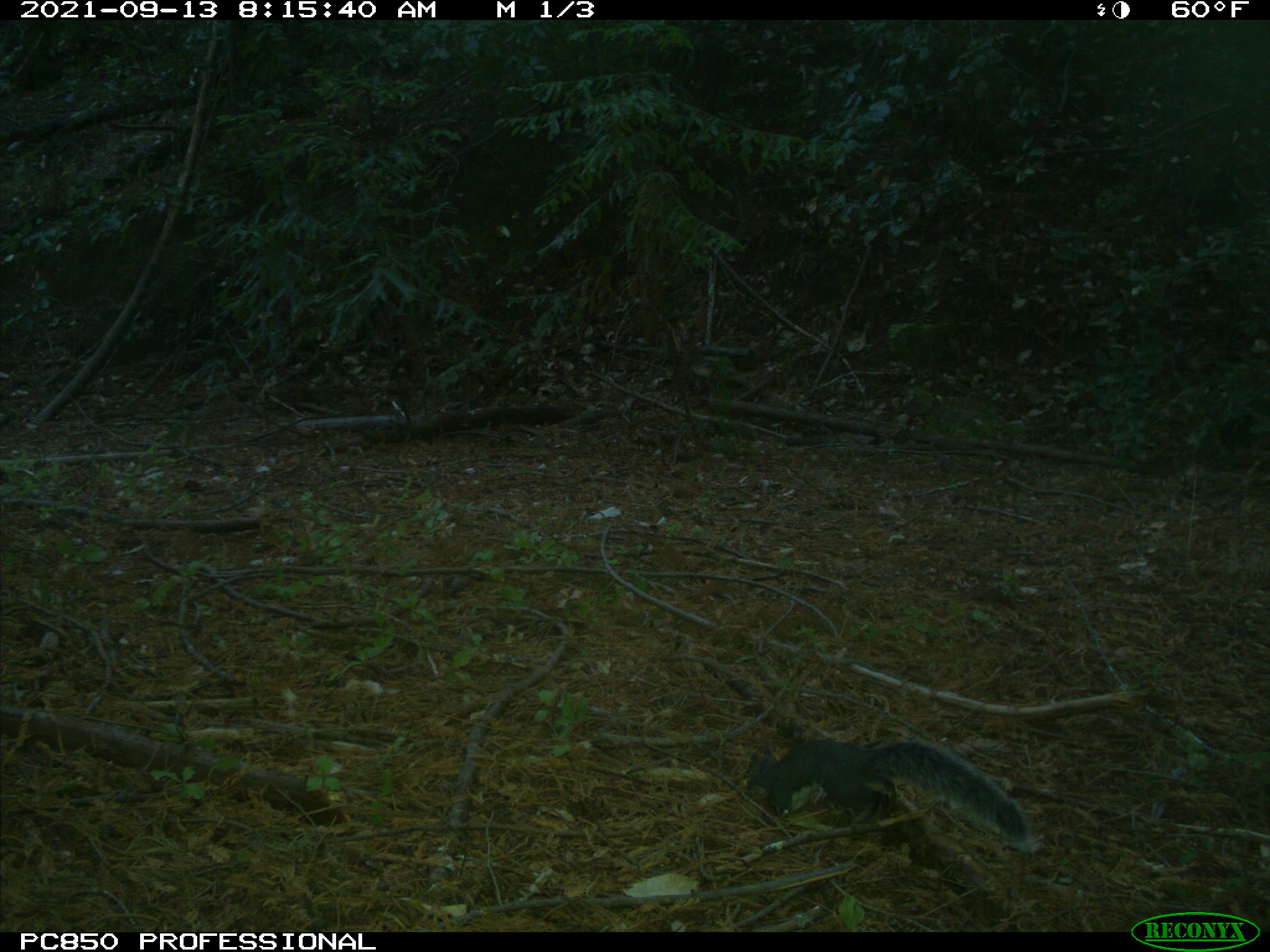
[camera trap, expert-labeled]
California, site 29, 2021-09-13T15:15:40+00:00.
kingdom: Animalia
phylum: Chordata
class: Mammalia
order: Rodentia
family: Sciuridae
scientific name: Sciuridae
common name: squirrel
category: unknown squirrel